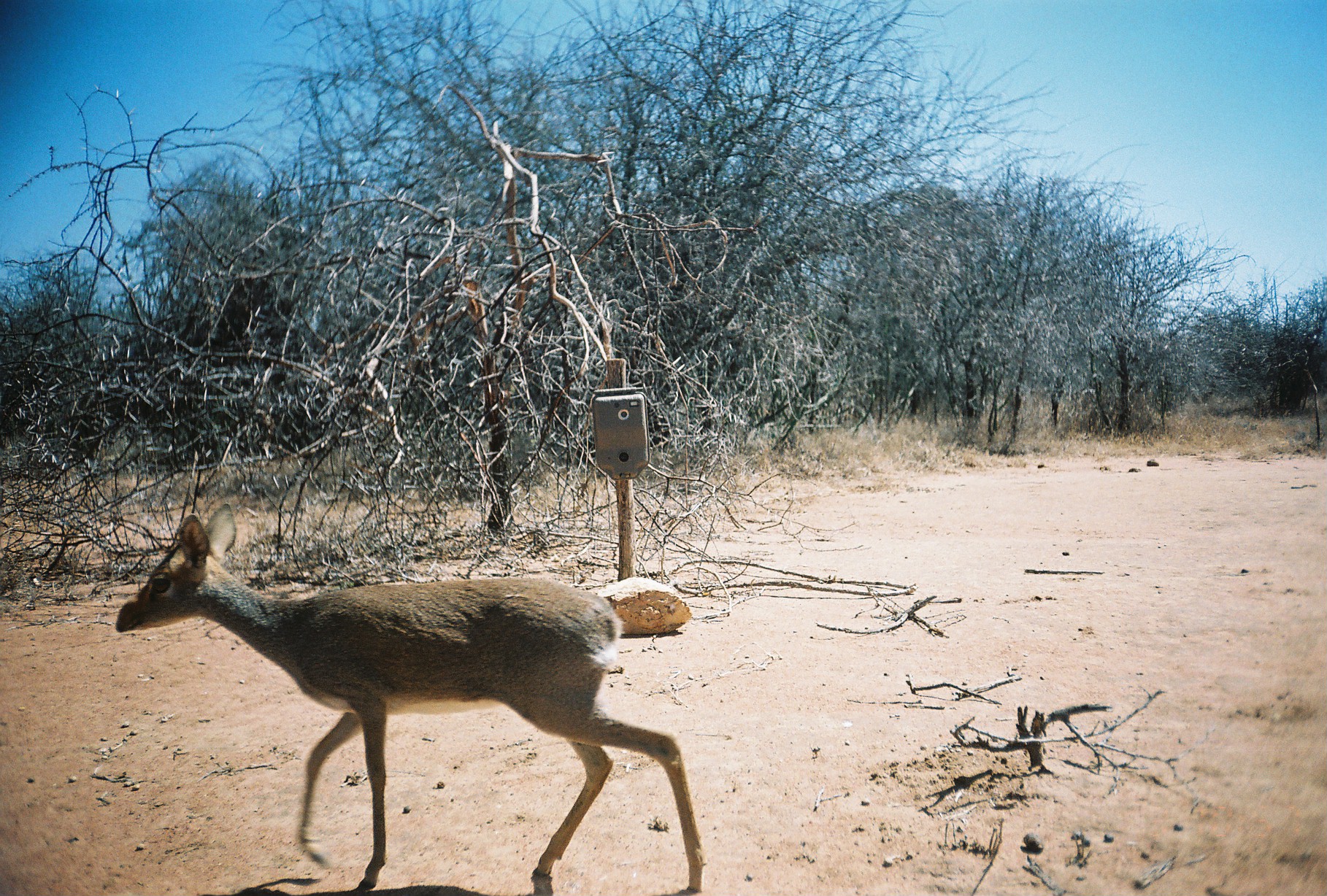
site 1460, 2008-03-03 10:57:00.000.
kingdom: Animalia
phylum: Chordata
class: Mammalia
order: Artiodactyla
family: Bovidae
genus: Madoqua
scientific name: Madoqua guentheri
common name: günther's dik-dik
Madoqua guentheri (günther's dik-dik), count 1.